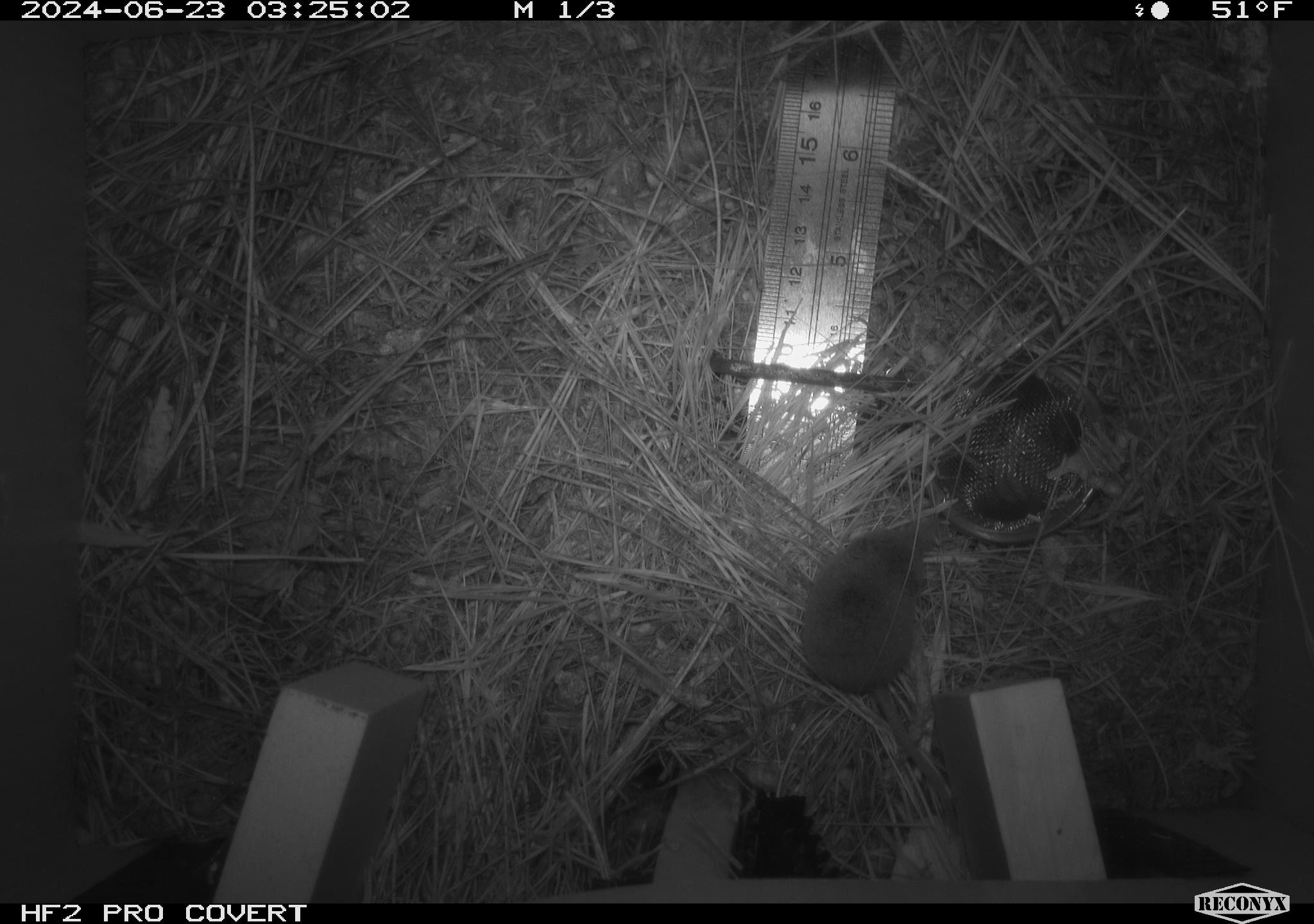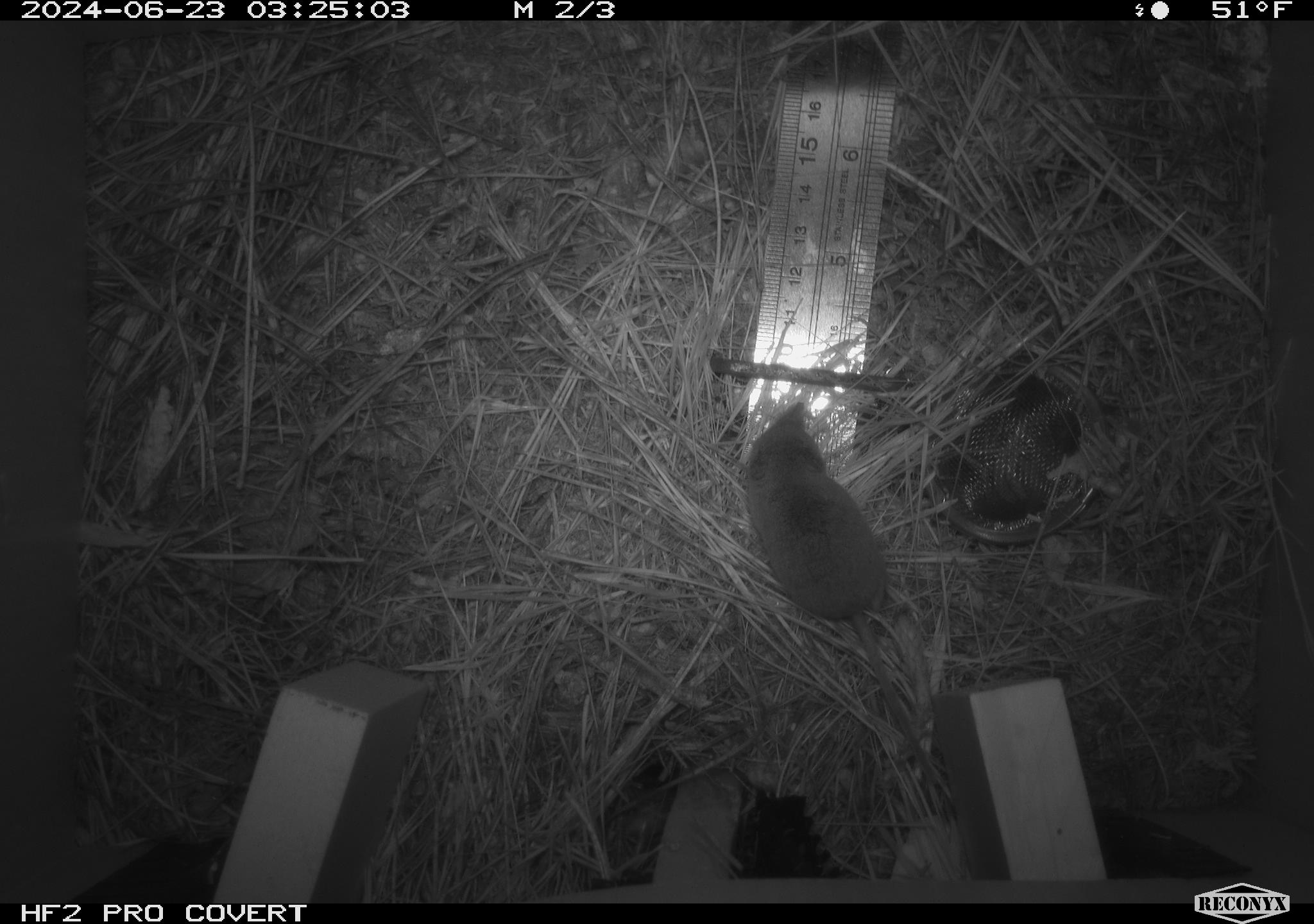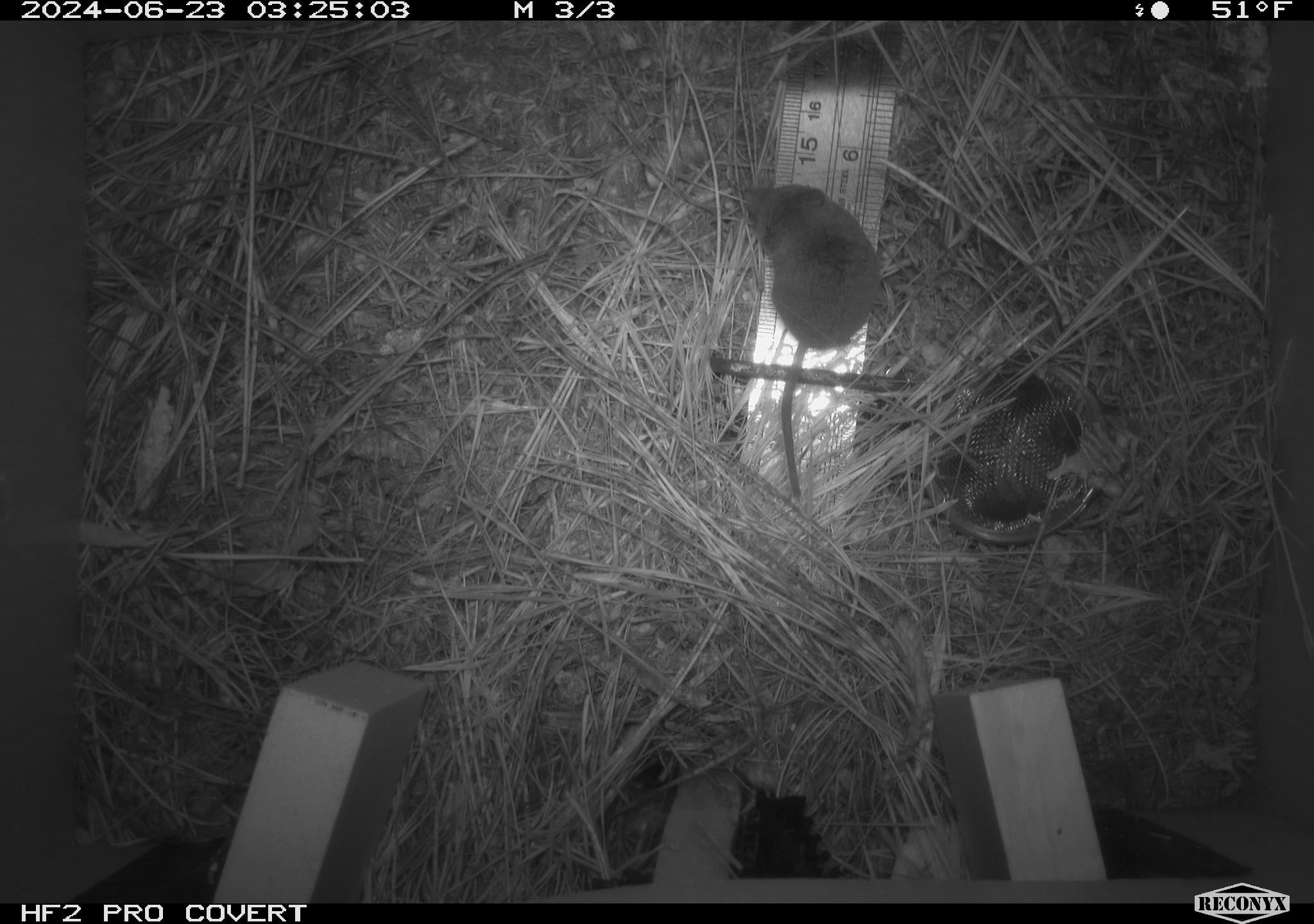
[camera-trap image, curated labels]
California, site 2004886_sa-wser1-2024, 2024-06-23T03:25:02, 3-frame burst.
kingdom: Animalia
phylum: Chordata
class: Mammalia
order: Eulipotyphla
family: Soricidae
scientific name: Soricidae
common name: shrews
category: soricidae family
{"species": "soricidae family (shrews) (Soricidae)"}